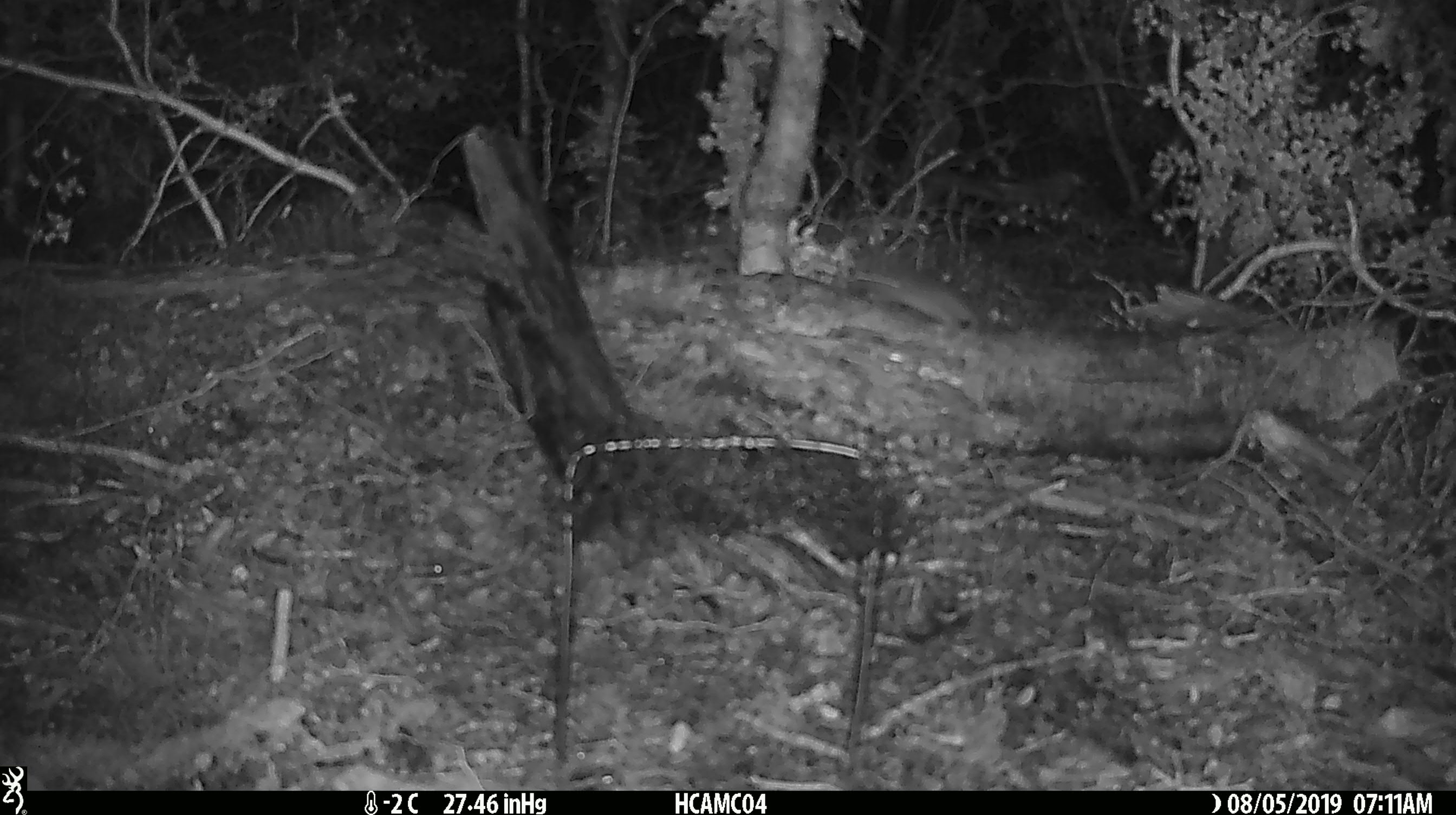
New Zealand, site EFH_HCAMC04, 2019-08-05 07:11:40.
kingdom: Animalia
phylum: Chordata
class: Mammalia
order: Rodentia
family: Muridae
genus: Mus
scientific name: Mus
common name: mouse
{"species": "mouse (Mus)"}